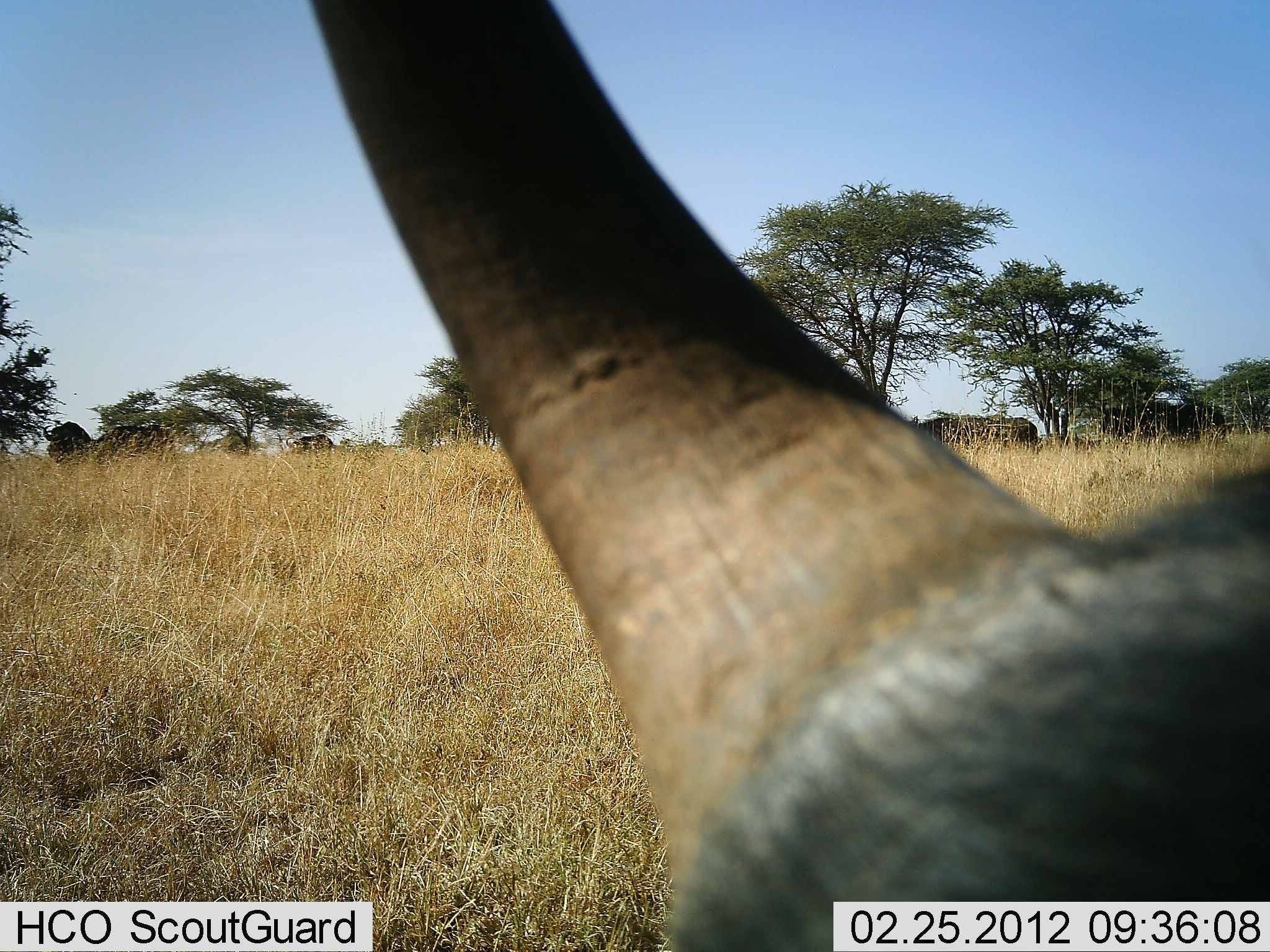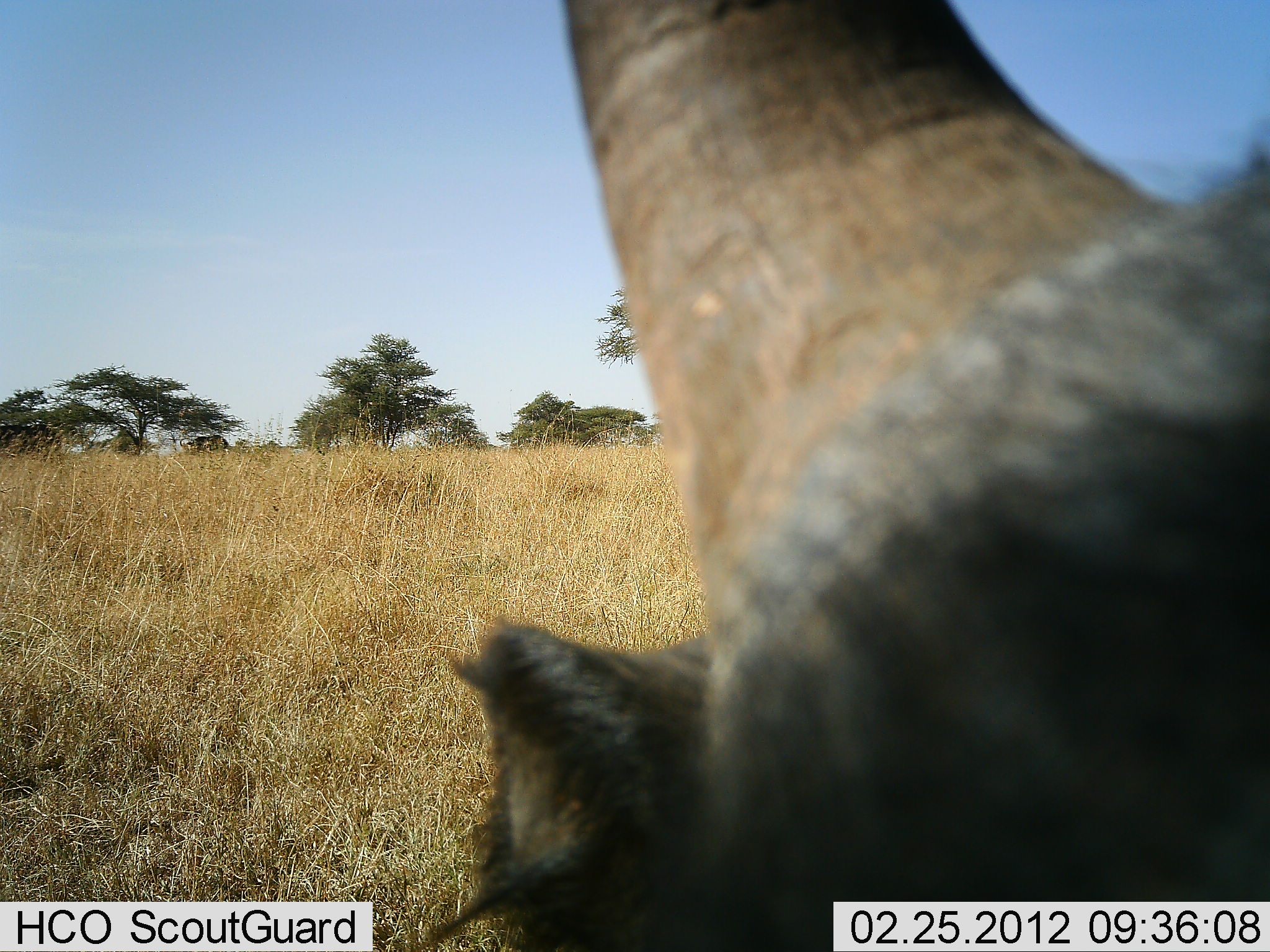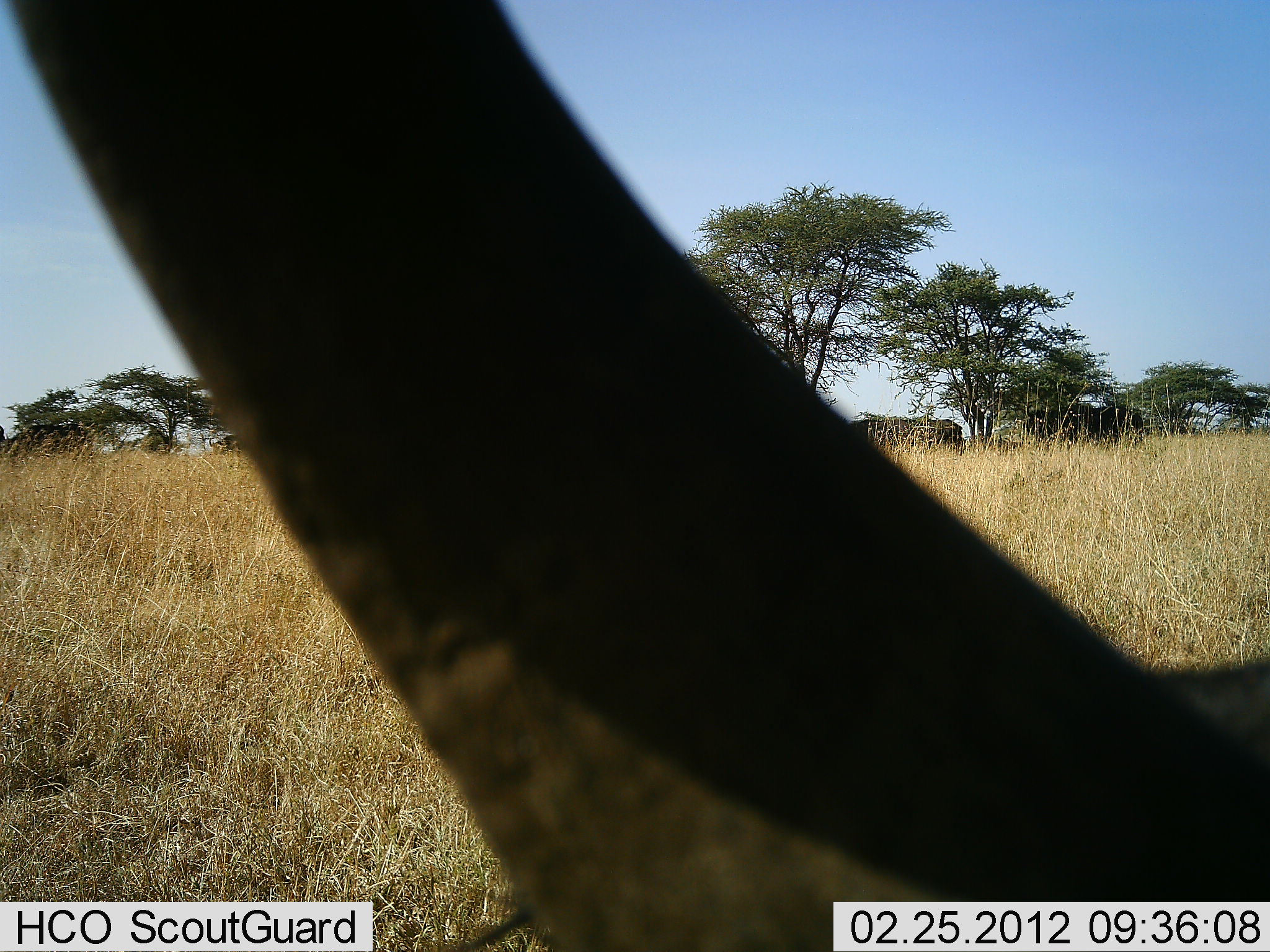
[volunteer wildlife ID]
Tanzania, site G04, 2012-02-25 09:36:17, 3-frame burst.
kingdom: Animalia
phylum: Chordata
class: Mammalia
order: Artiodactyla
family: Bovidae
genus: Connochaetes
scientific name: Connochaetes taurinus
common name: blue wildebeest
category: wildebeest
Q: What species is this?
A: Wildebeest (blue wildebeest) (Connochaetes taurinus).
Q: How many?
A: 1.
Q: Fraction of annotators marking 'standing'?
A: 60%.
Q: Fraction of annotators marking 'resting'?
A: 30%.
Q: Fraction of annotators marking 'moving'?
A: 0%.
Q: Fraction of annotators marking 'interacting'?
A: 0%.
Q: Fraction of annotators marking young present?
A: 0%.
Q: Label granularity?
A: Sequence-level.